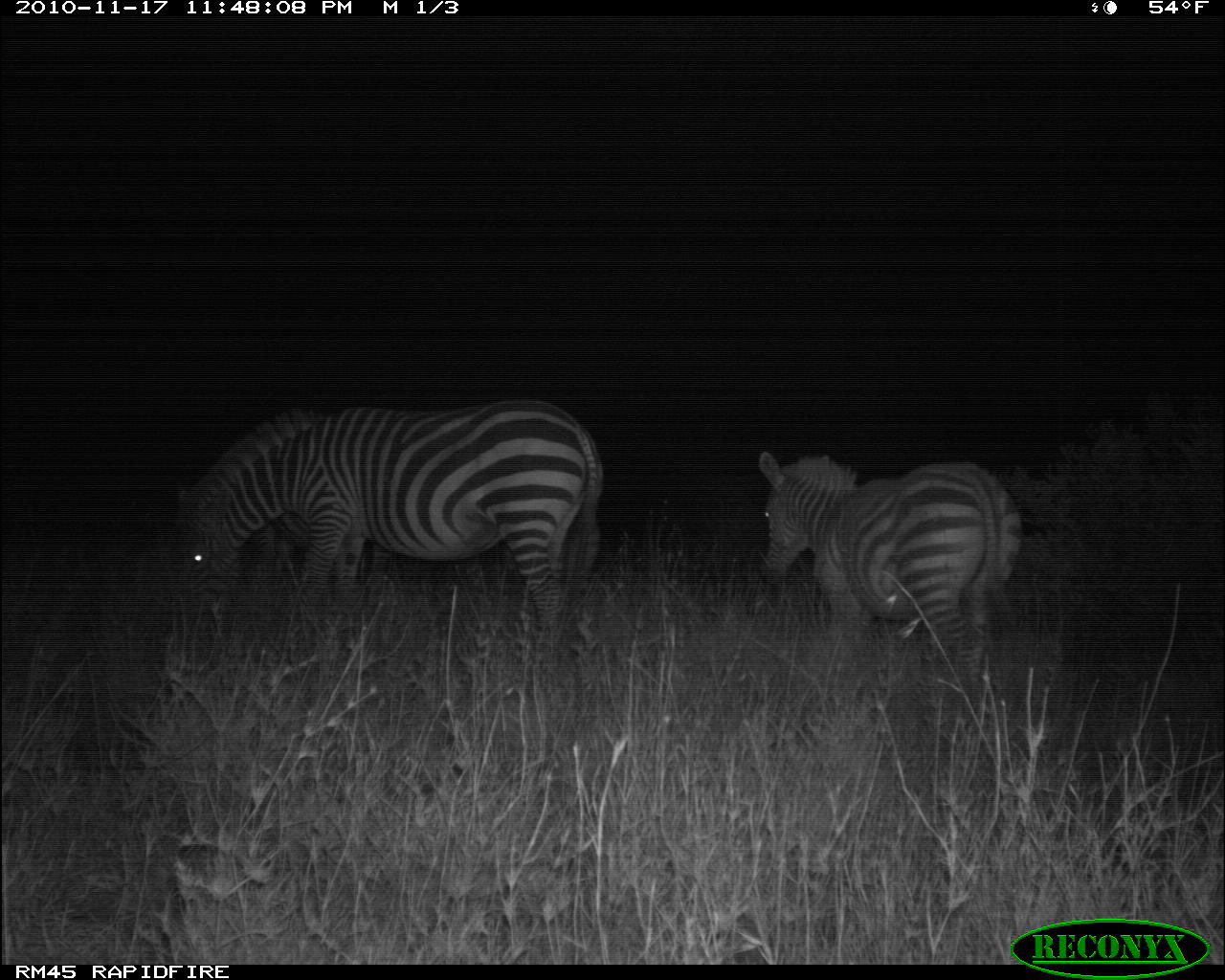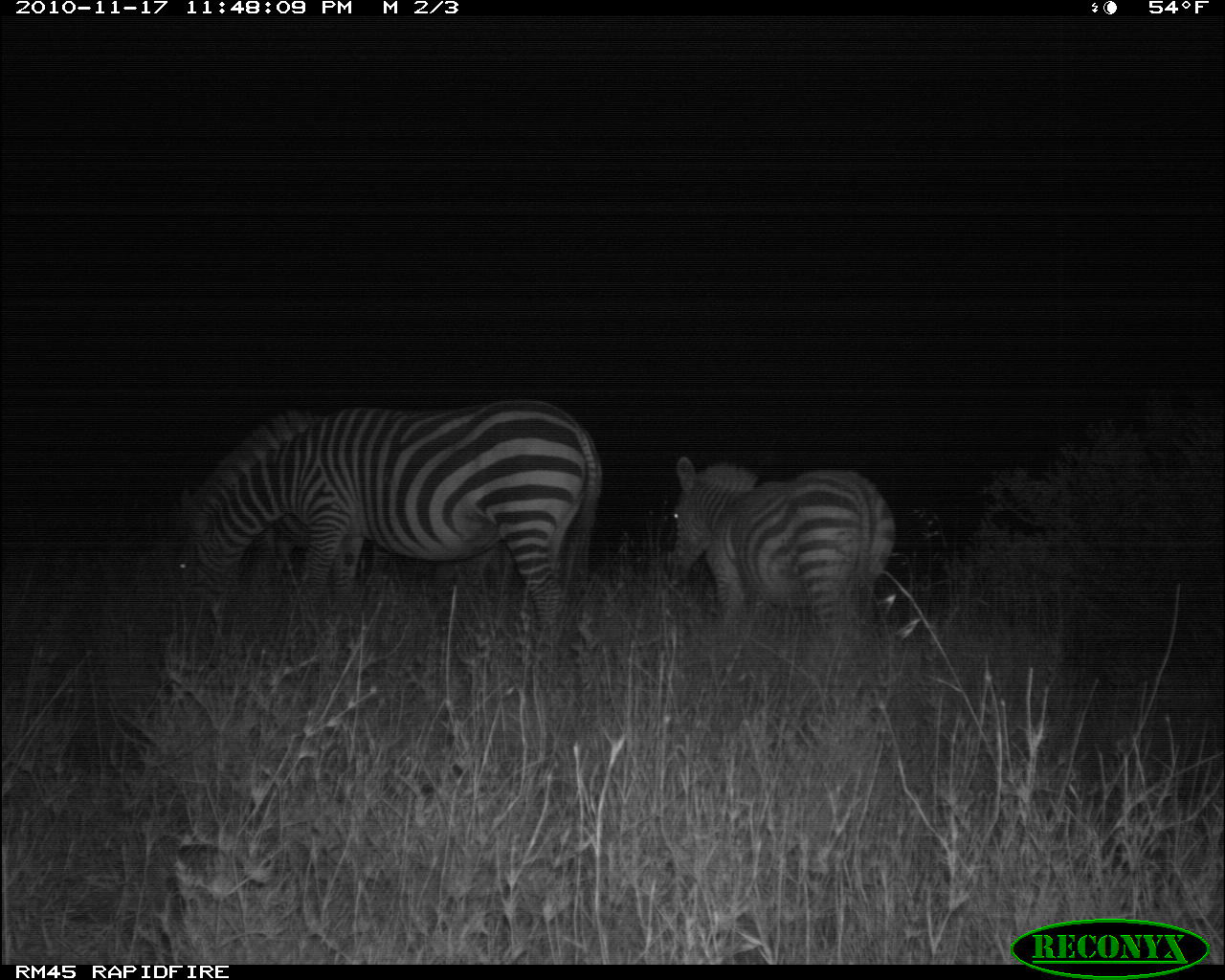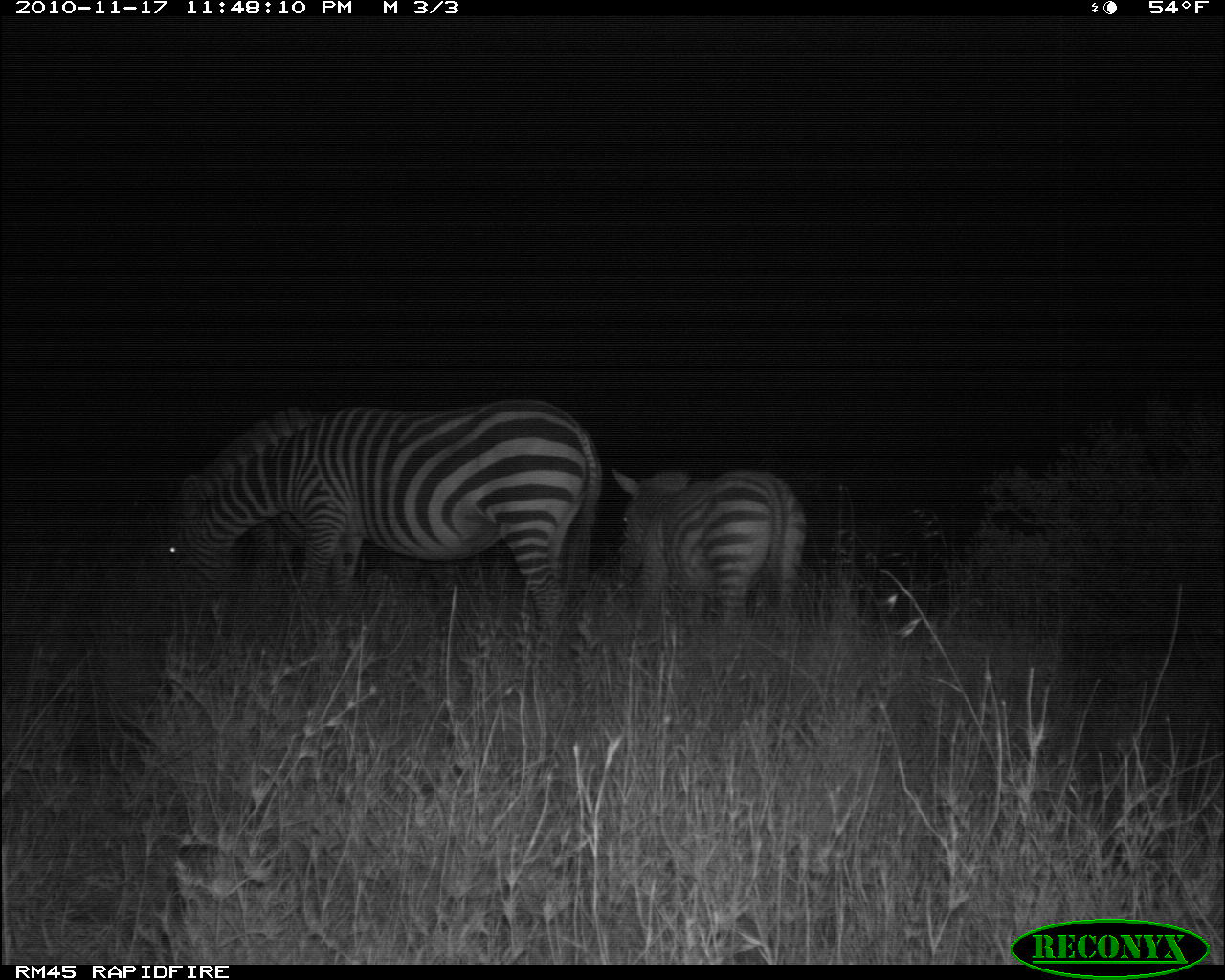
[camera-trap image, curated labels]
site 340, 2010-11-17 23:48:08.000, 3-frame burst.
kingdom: Animalia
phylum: Chordata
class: Mammalia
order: Perissodactyla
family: Equidae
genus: Equus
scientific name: Equus quagga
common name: plains zebra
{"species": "Equus quagga (plains zebra)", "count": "2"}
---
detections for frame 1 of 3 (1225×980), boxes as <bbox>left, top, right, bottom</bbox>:
equus quagga: <bbox>153, 395, 607, 639</bbox>; <bbox>757, 449, 1023, 678</bbox>; <bbox>243, 506, 390, 600</bbox>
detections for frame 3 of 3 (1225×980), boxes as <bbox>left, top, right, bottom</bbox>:
equus quagga: <bbox>146, 396, 603, 641</bbox>; <bbox>609, 465, 809, 622</bbox>; <bbox>251, 507, 364, 604</bbox>